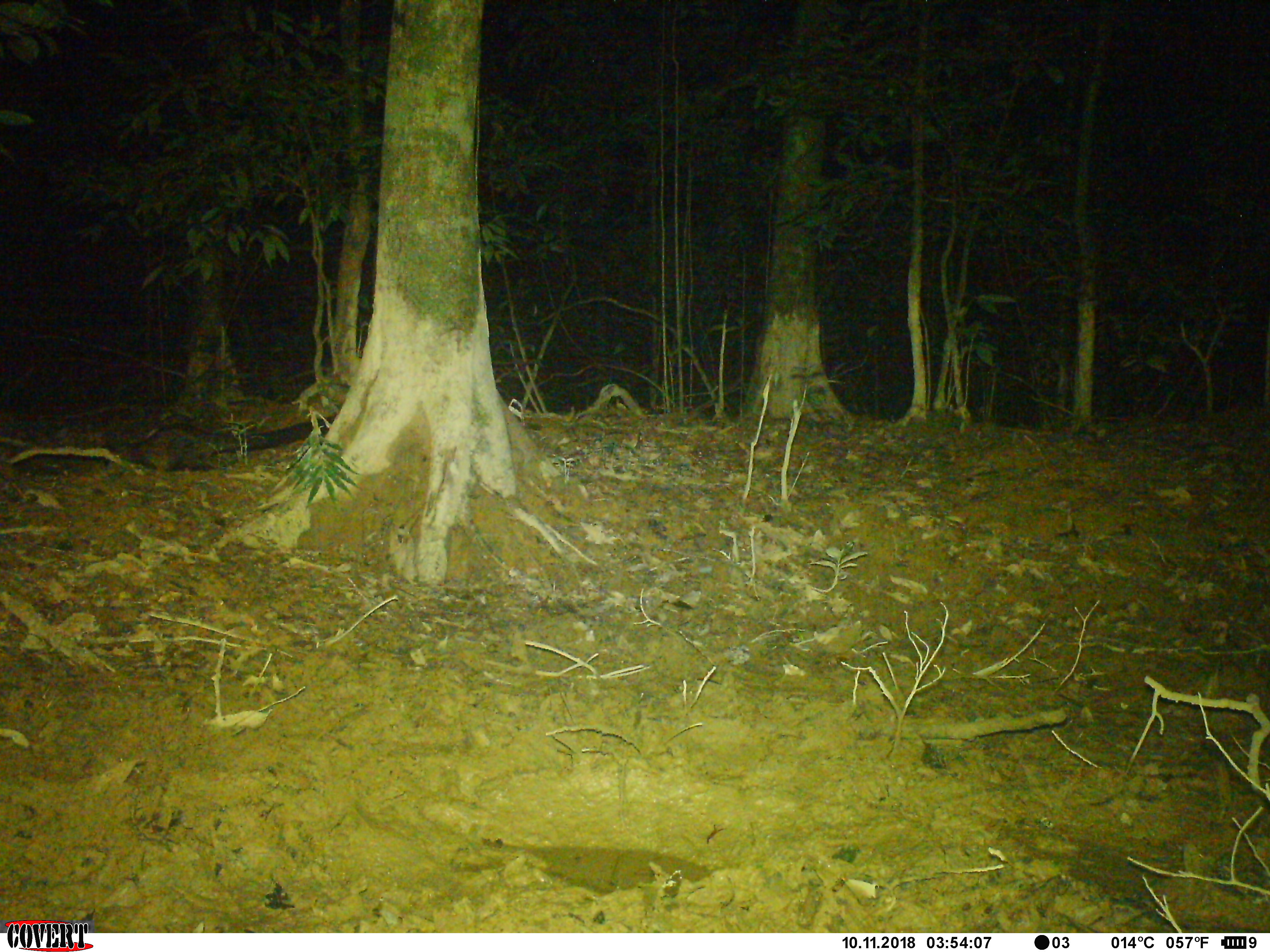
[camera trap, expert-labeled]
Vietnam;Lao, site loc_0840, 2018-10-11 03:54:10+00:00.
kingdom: Animalia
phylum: Chordata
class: Mammalia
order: Carnivora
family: Viverridae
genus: Paradoxurus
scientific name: Paradoxurus hermaphroditus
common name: common palm civet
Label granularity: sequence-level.